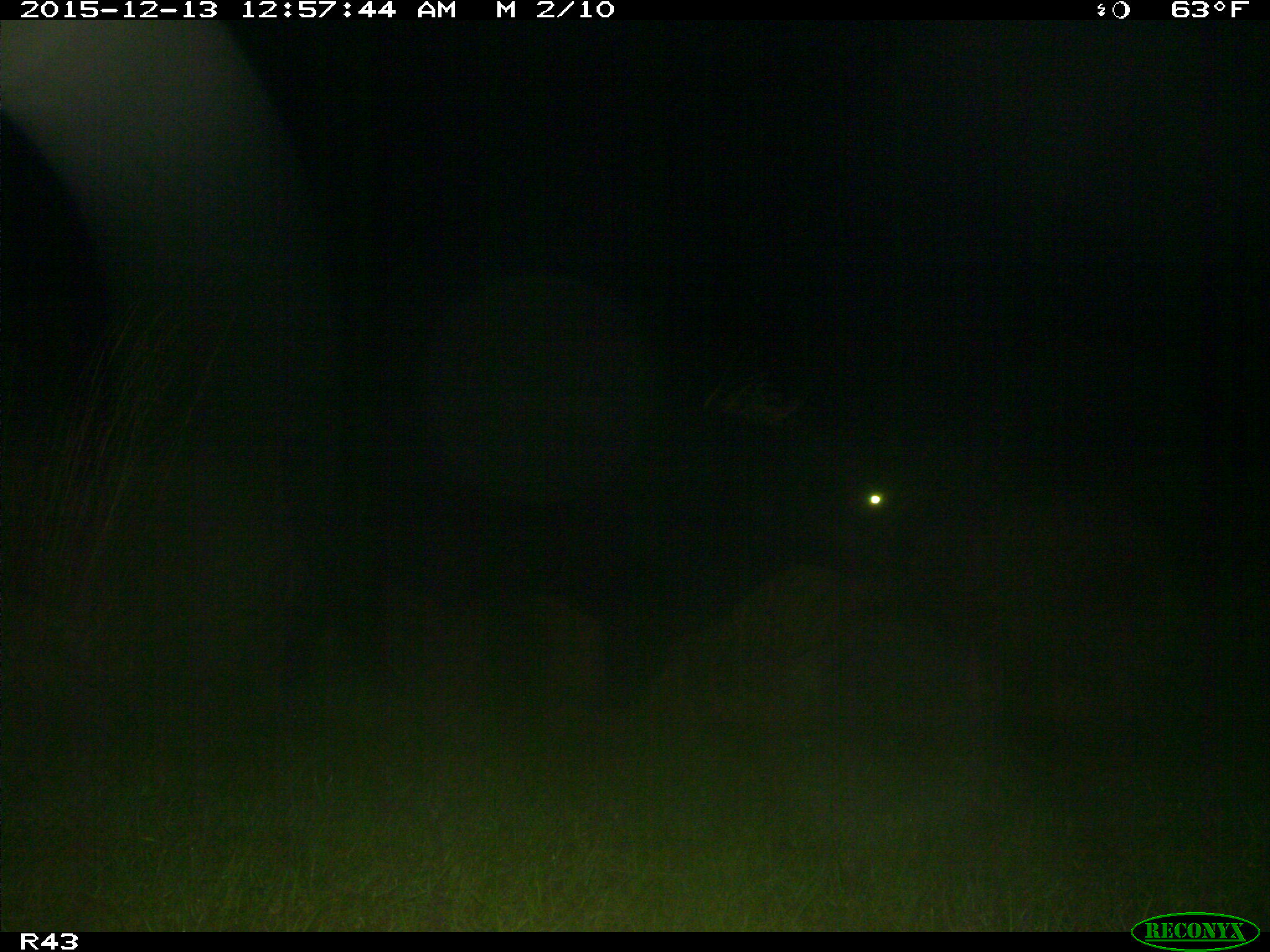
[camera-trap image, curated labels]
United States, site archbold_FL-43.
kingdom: Animalia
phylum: Chordata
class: Mammalia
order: Artiodactyla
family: Bovidae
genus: Bos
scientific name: Bos taurus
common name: domestic cow